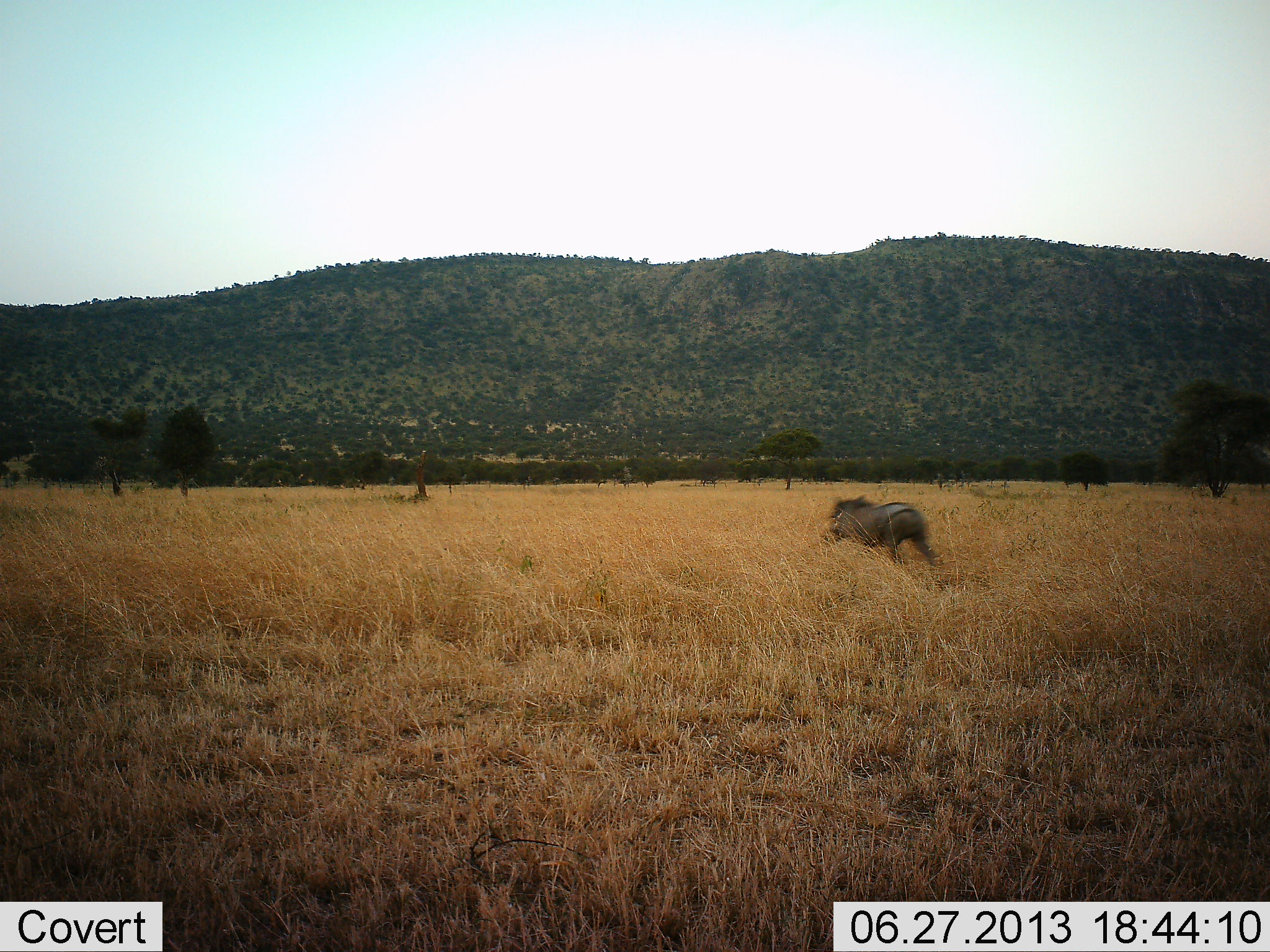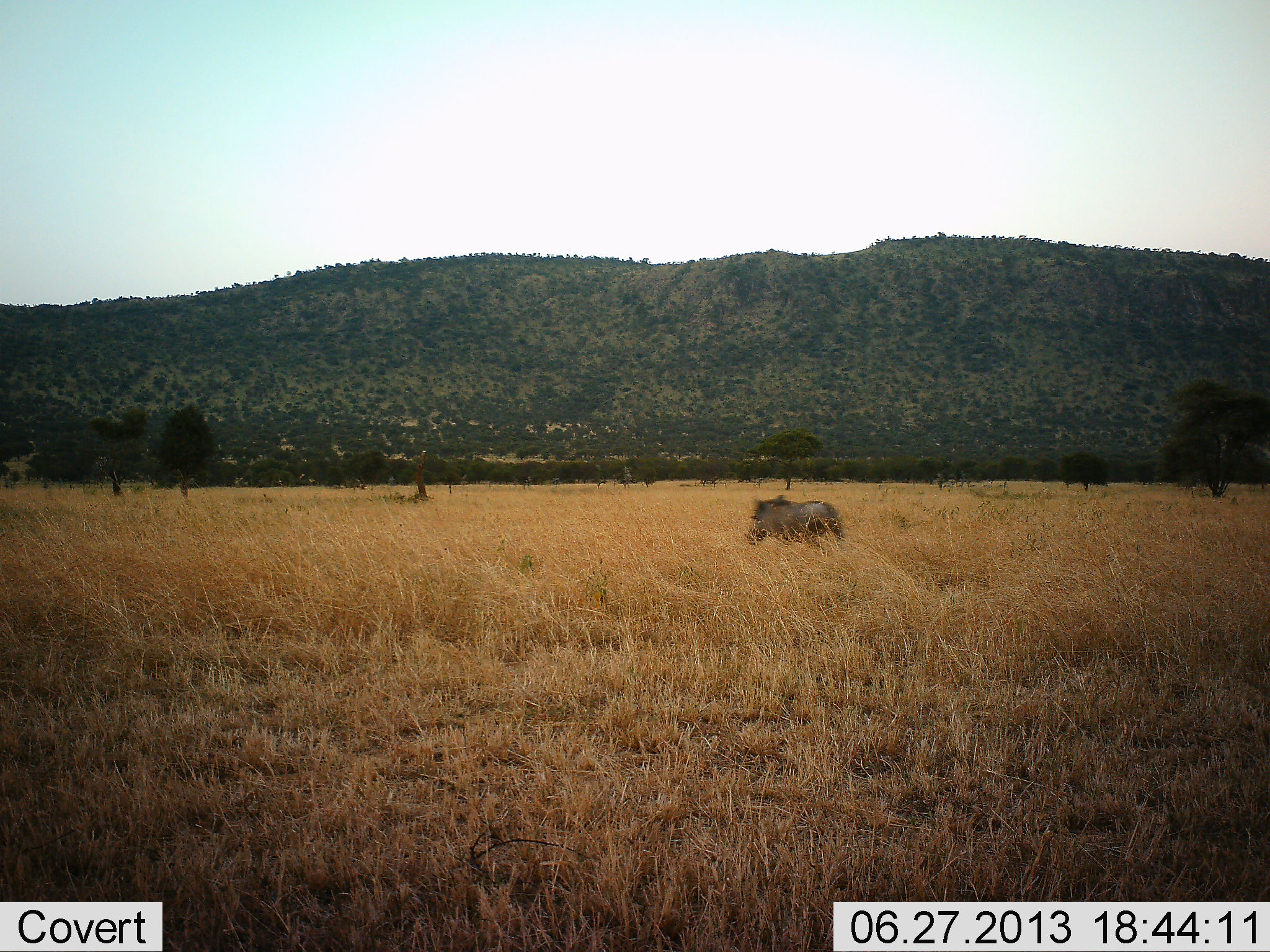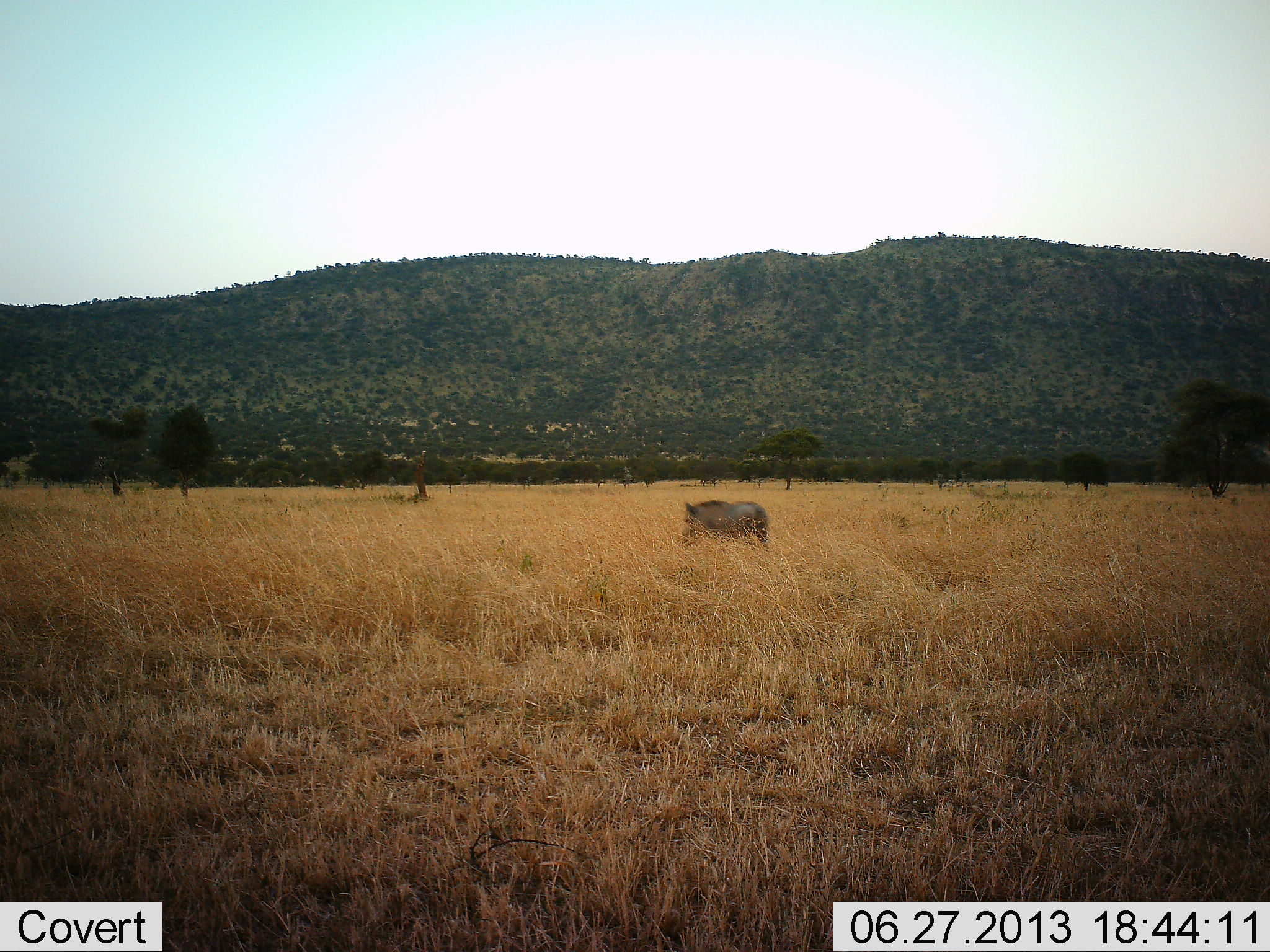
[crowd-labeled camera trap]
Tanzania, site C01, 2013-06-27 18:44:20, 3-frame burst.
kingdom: Animalia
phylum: Chordata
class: Mammalia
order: Artiodactyla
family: Suidae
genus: Phacochoerus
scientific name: Phacochoerus africanus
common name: warthog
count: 1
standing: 0%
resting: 0%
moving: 100%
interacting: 0%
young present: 0%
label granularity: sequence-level